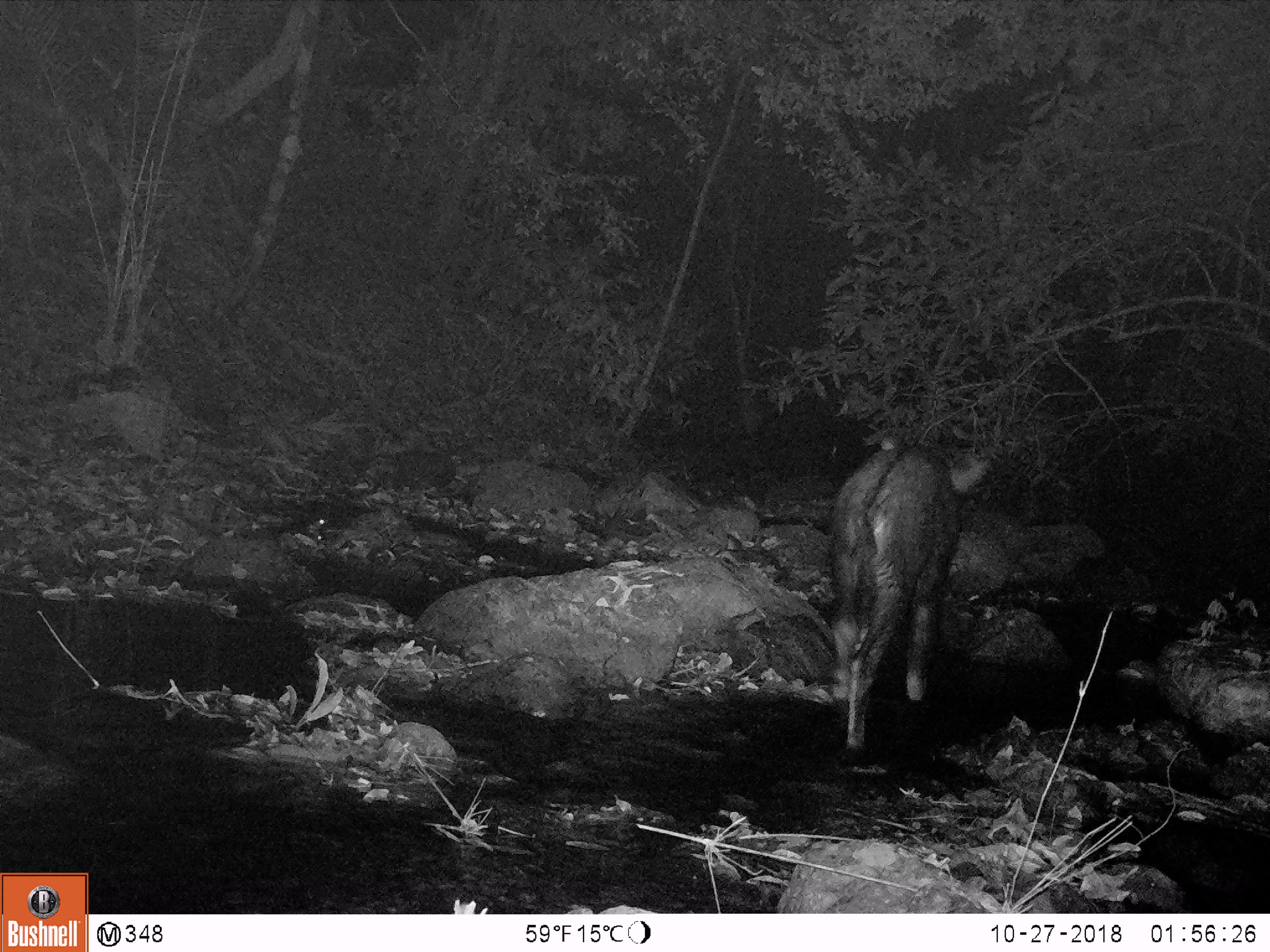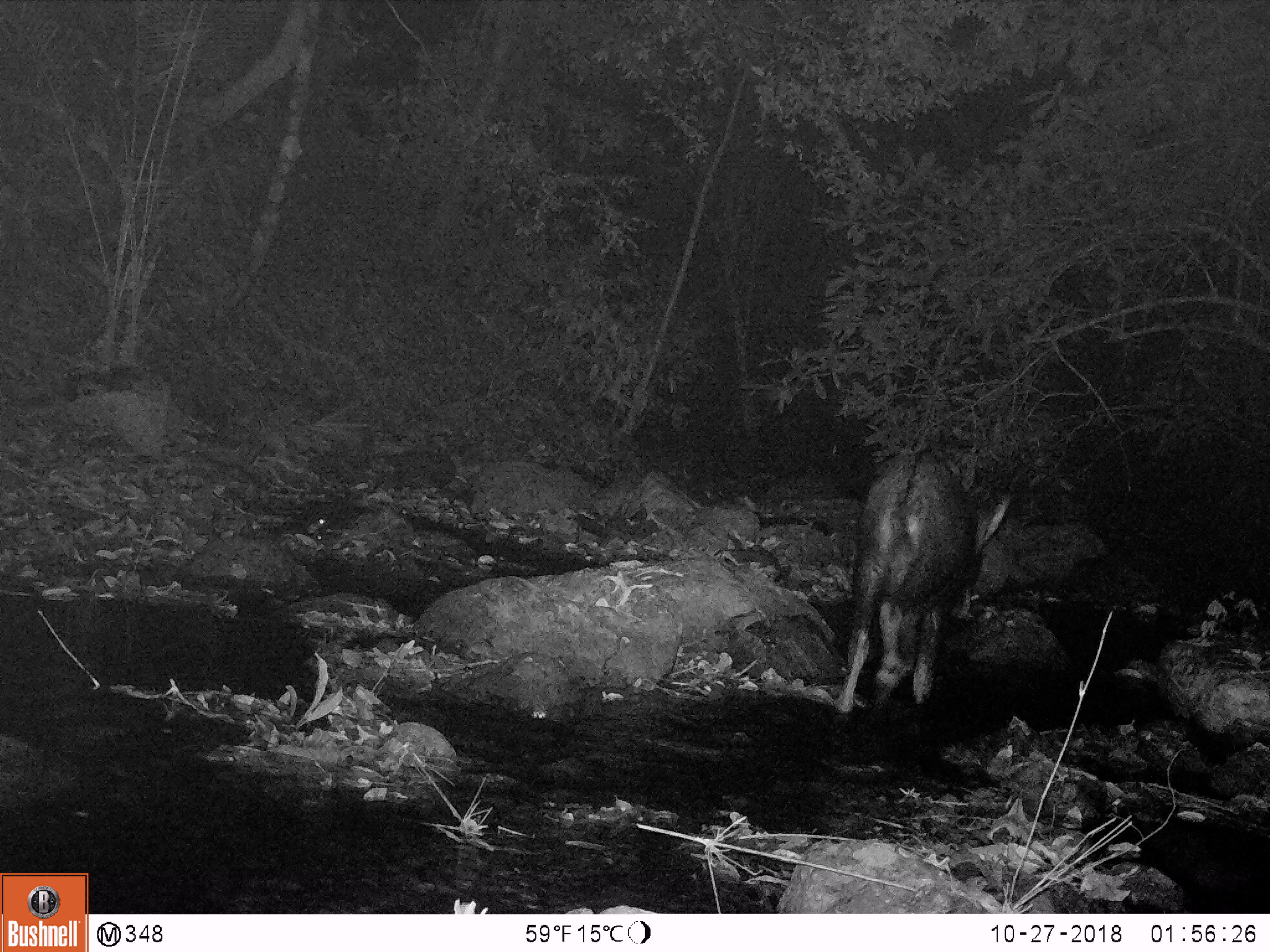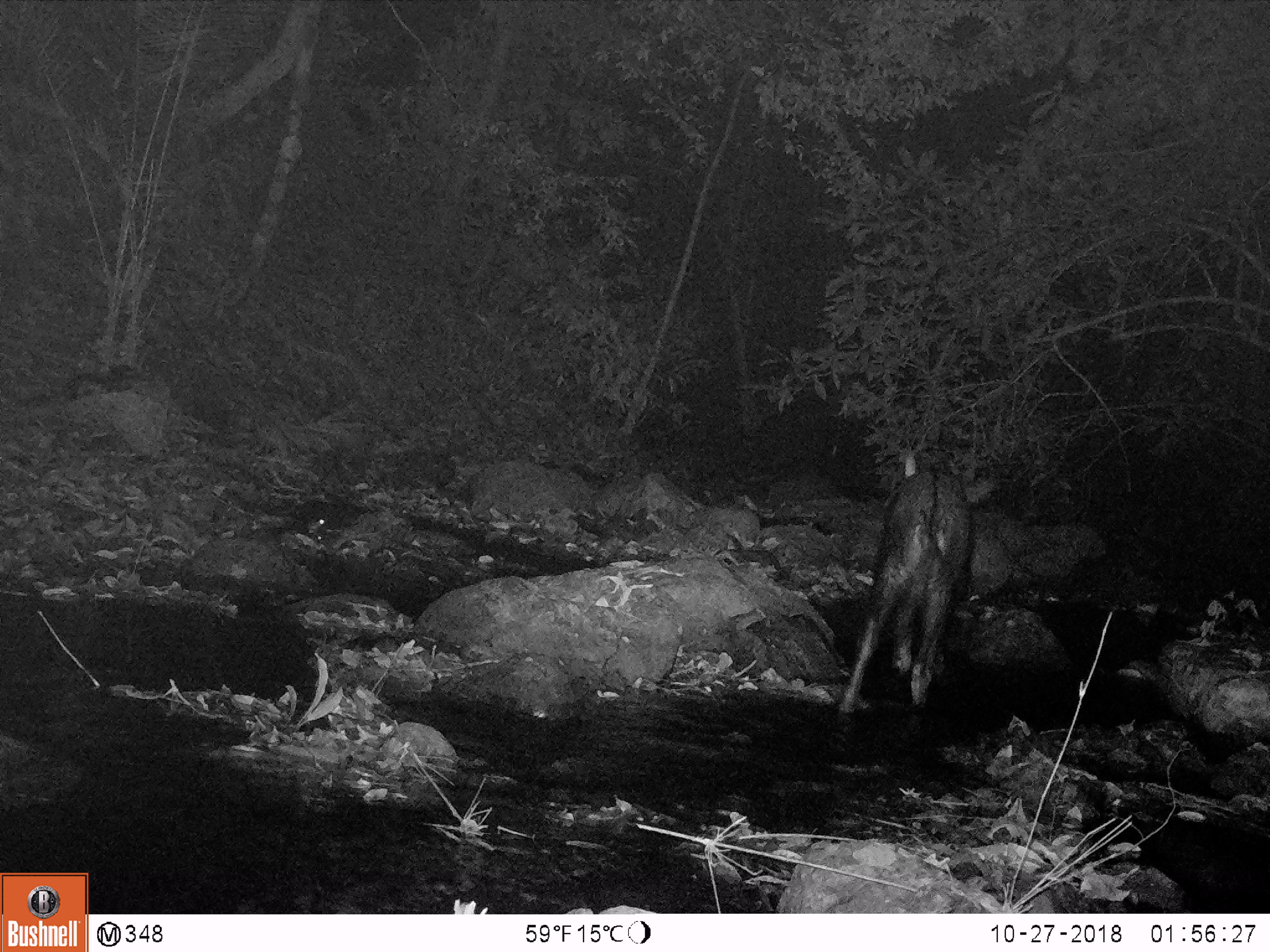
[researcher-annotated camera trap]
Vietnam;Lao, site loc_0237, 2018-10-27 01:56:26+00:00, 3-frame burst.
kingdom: Animalia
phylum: Chordata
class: Mammalia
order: Artiodactyla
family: Bovidae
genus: Capricornis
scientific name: Capricornis sumatraensis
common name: chinese serow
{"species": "chinese serow (Capricornis sumatraensis)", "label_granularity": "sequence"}